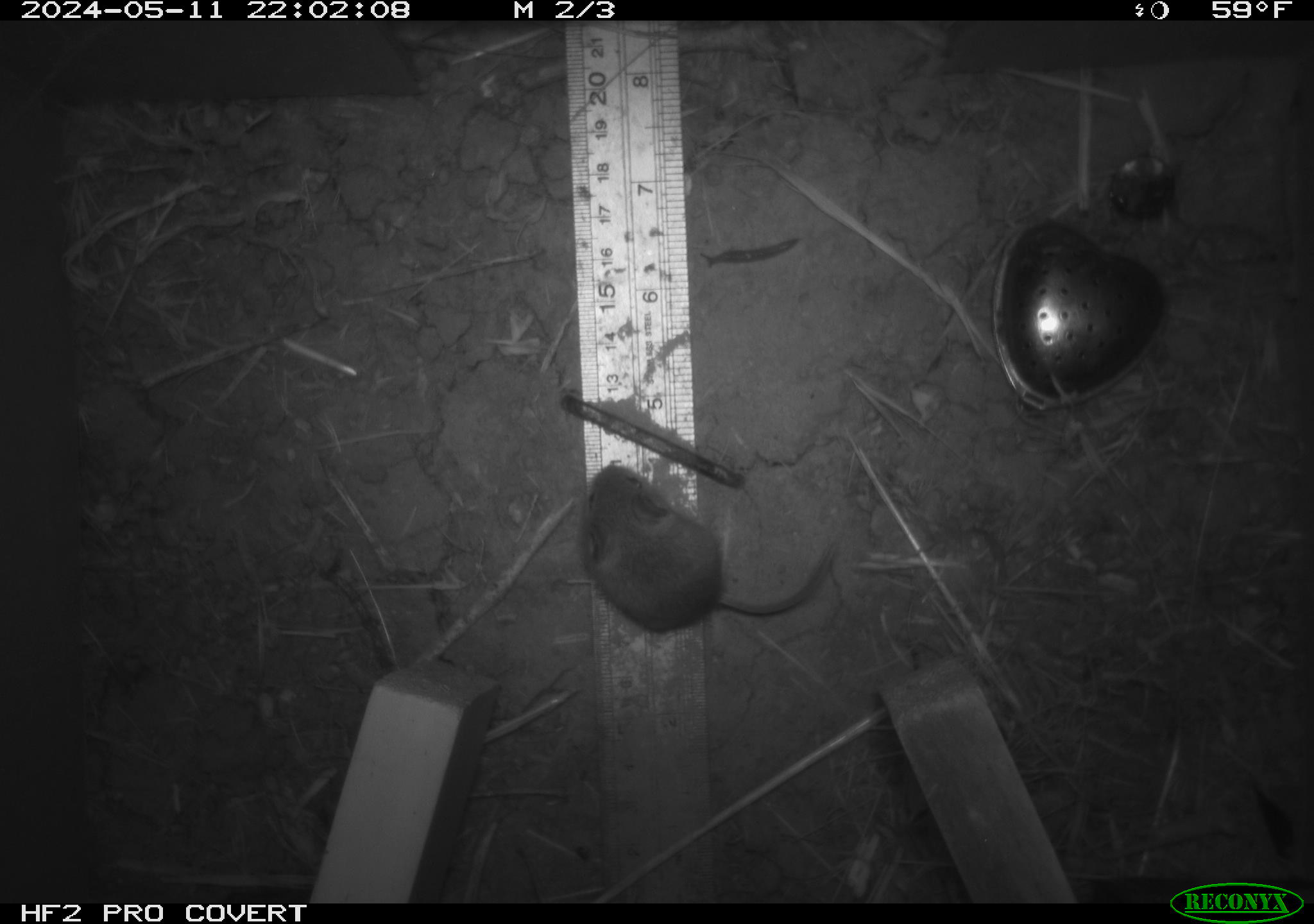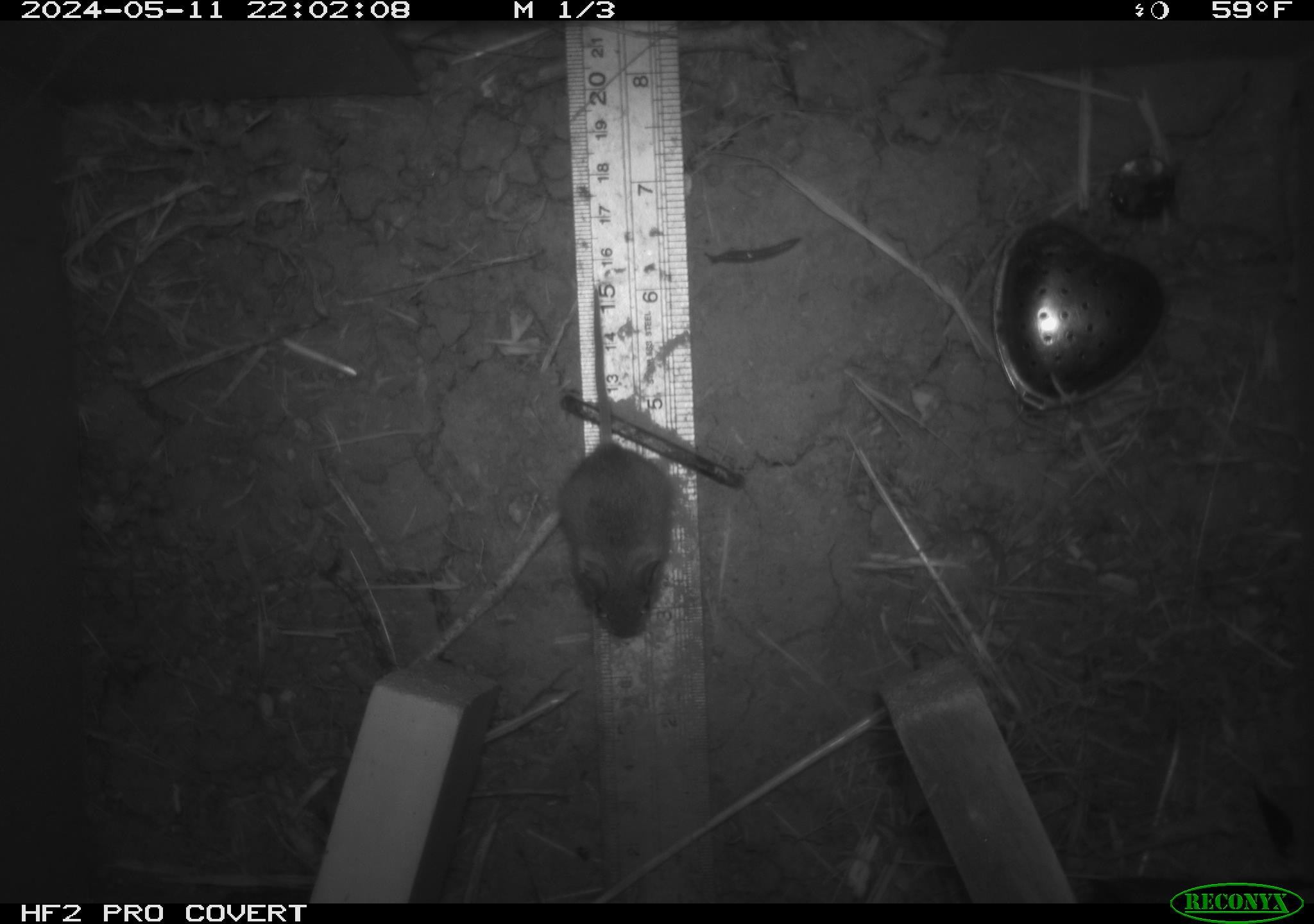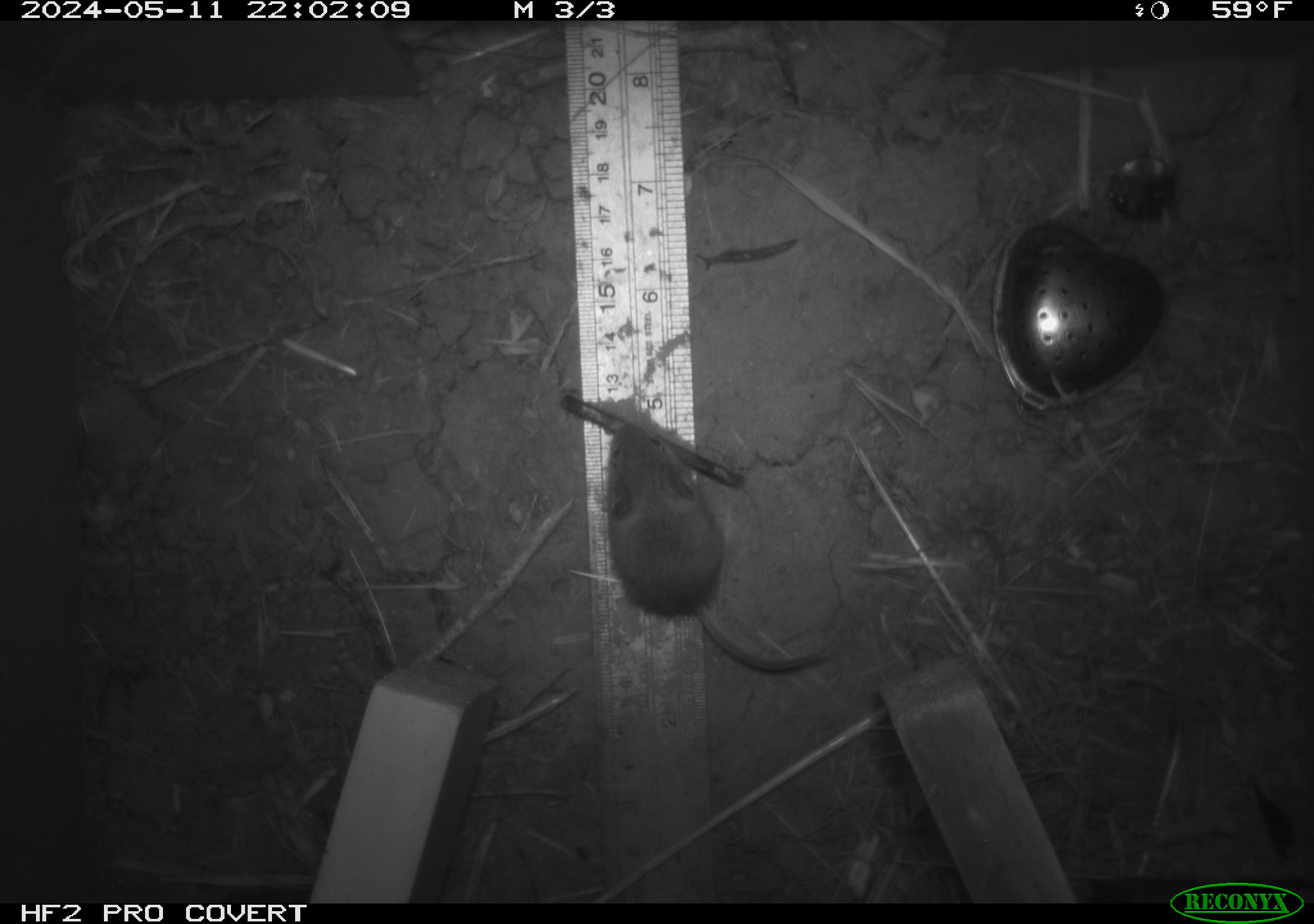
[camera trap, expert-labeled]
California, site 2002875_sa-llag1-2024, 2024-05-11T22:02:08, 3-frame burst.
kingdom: Animalia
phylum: Chordata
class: Mammalia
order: Rodentia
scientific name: Rodentia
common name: mouse species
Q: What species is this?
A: Mouse species (Rodentia).